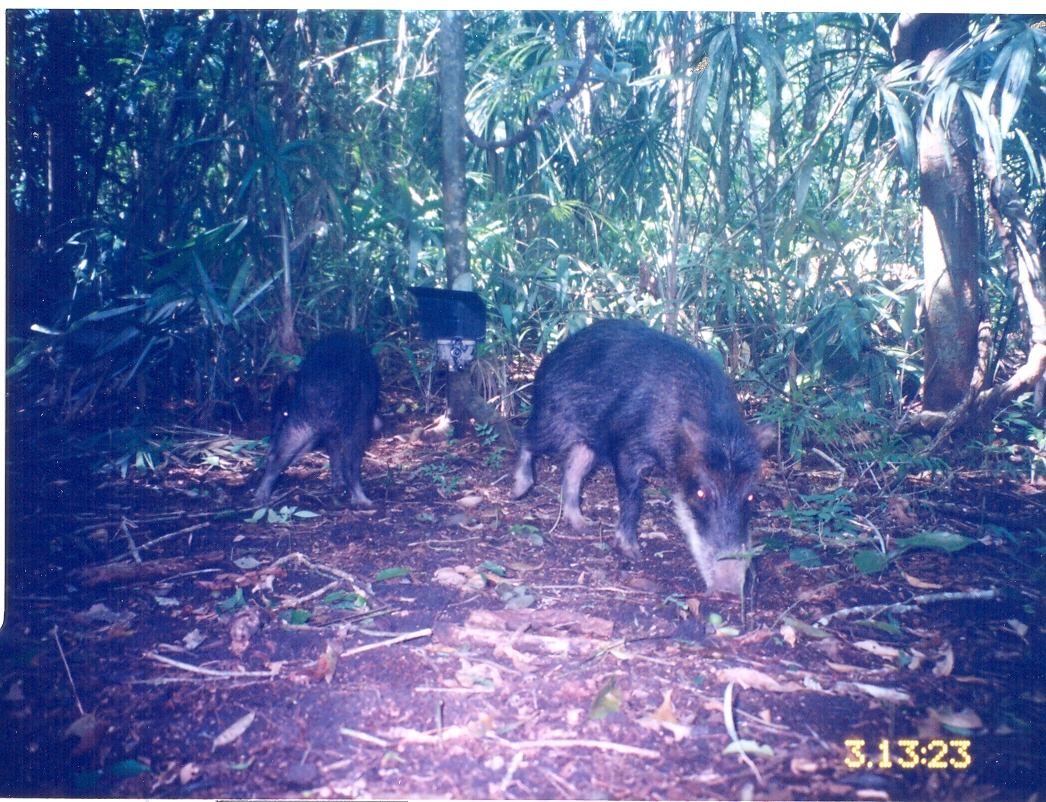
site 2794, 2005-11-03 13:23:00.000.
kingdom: Animalia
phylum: Chordata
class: Mammalia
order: Artiodactyla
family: Tayassuidae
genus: Tayassu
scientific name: Tayassu pecari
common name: white-lipped peccary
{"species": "Tayassu pecari (white-lipped peccary)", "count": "2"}